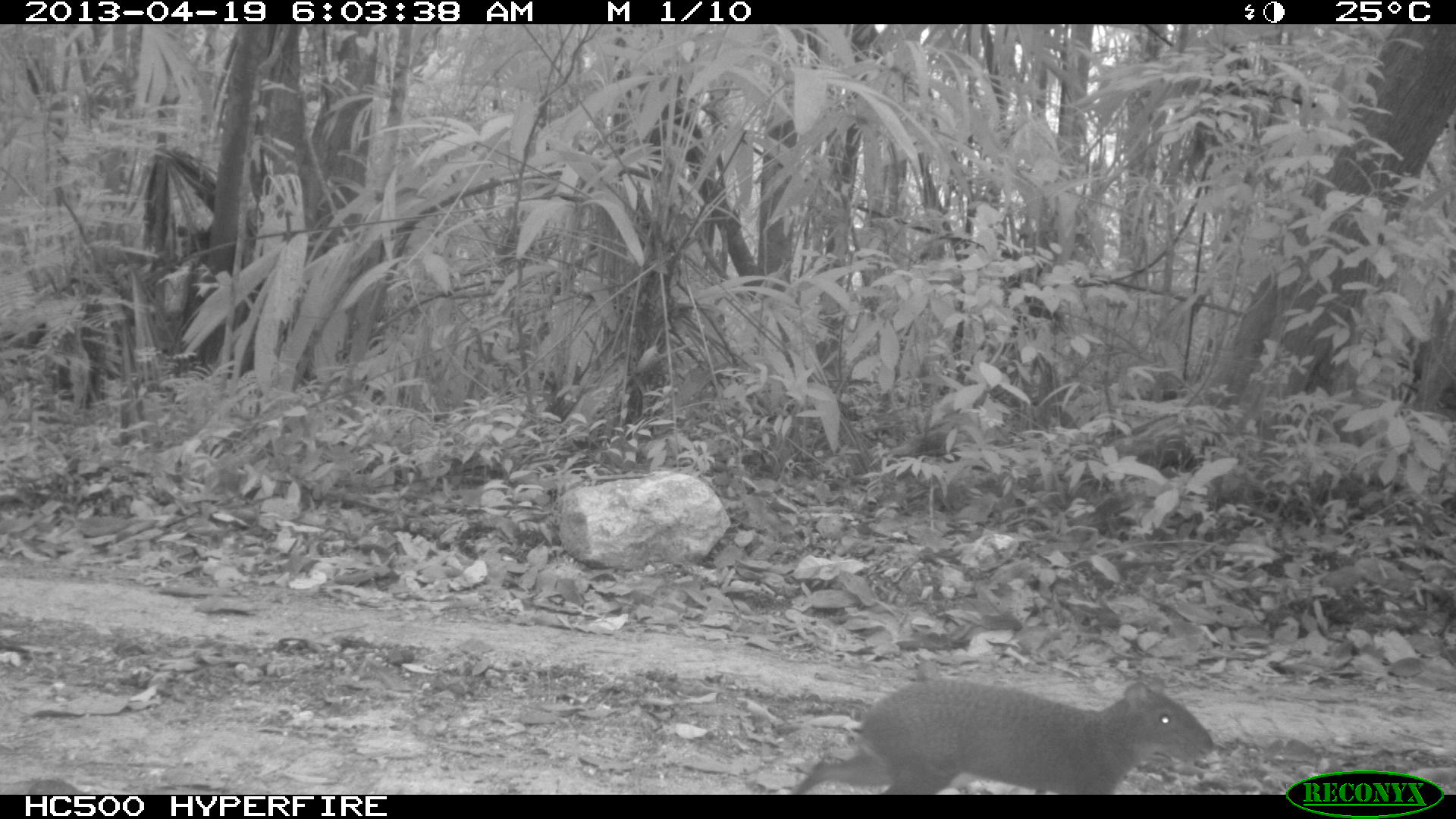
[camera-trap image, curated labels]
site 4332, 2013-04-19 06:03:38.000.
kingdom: Animalia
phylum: Chordata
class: Mammalia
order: Rodentia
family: Dasyproctidae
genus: Dasyprocta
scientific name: Dasyprocta punctata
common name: central american agouti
Dasyprocta punctata (central american agouti), count 1.